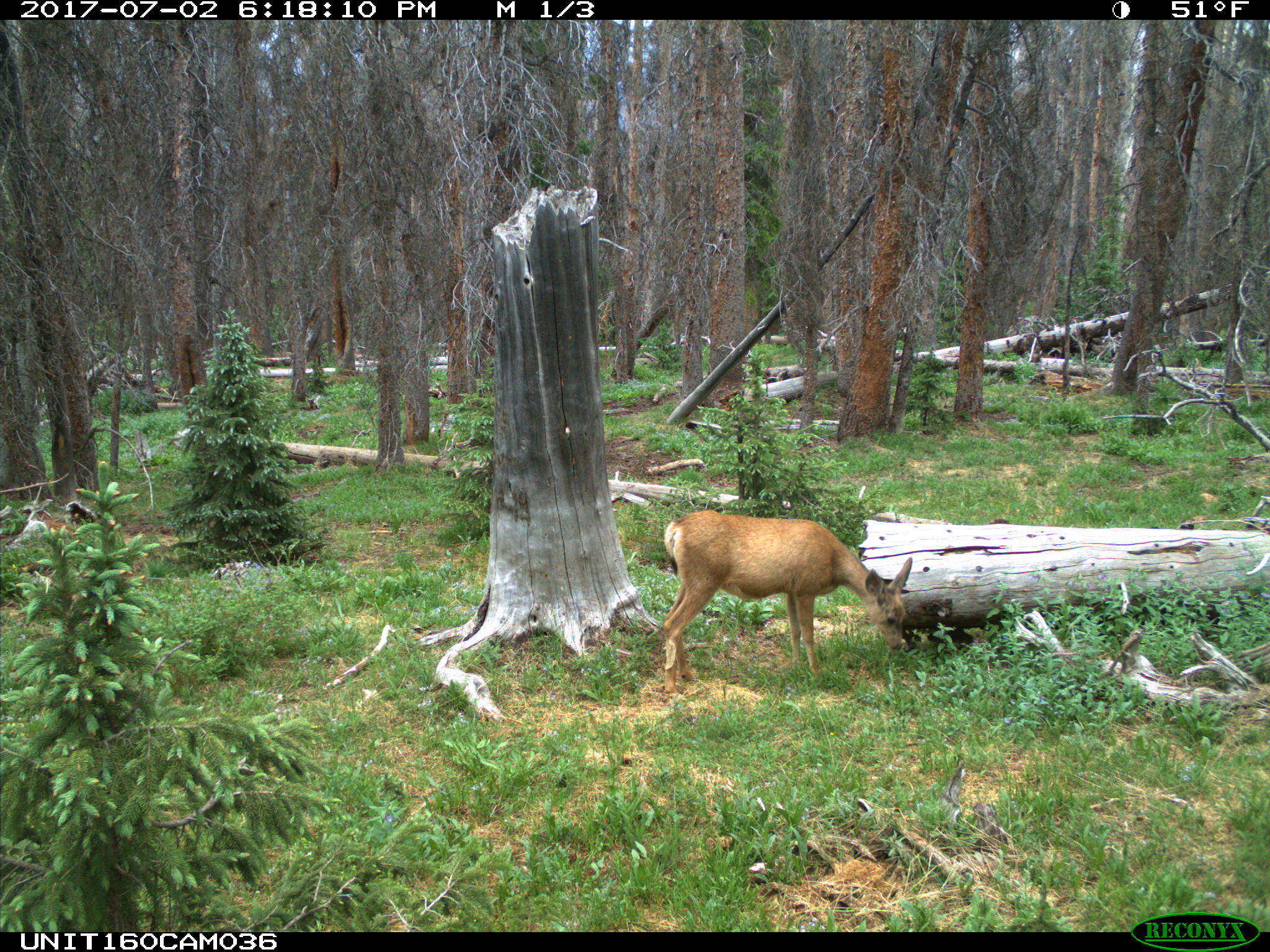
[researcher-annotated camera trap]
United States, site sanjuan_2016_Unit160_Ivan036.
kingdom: Animalia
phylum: Chordata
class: Mammalia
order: Artiodactyla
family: Cervidae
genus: Odocoileus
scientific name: Odocoileus hemionus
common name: mule deer